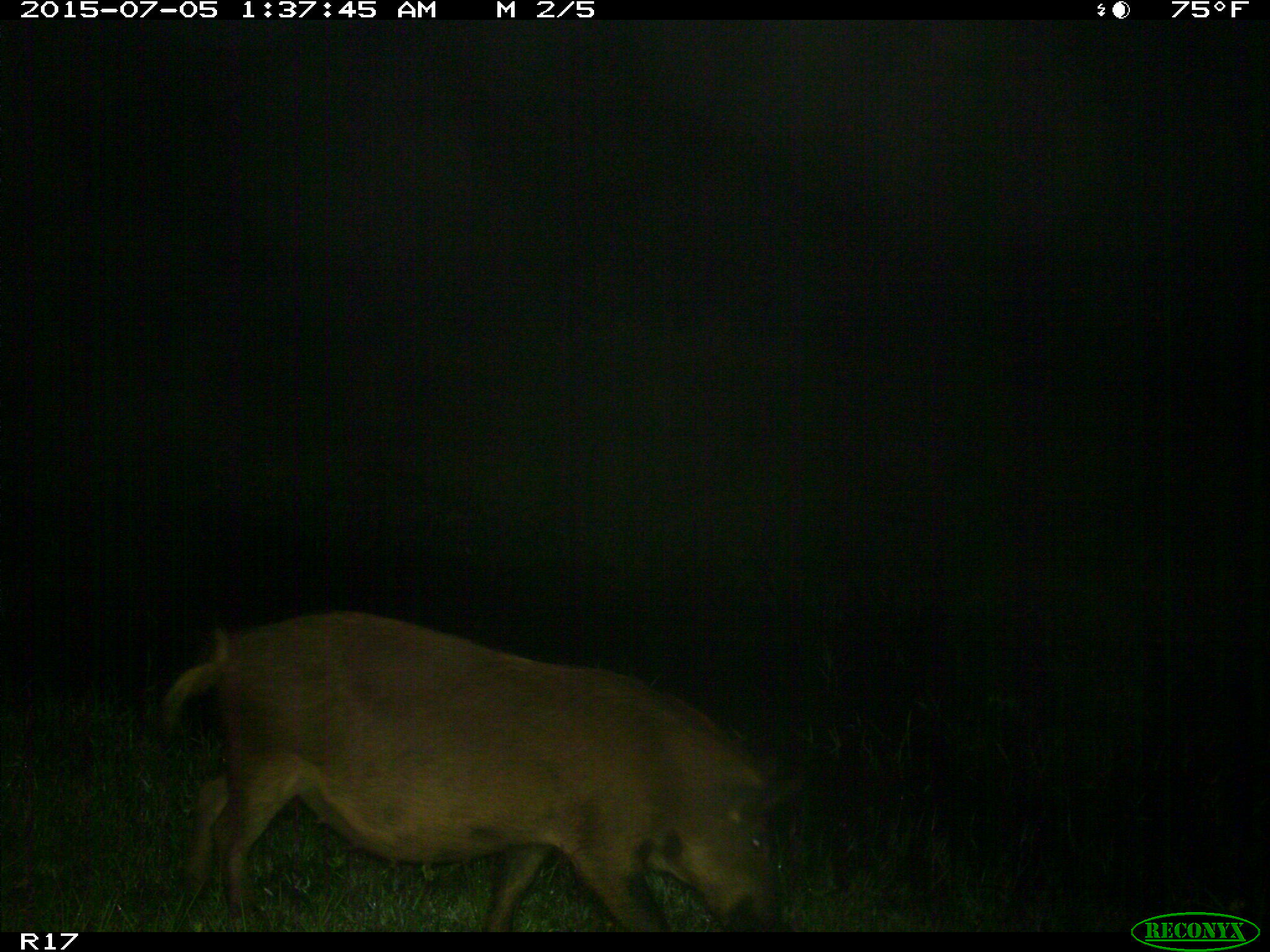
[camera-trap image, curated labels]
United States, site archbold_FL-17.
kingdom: Animalia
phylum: Chordata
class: Mammalia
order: Artiodactyla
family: Suidae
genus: Sus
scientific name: Sus scrofa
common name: wild boar